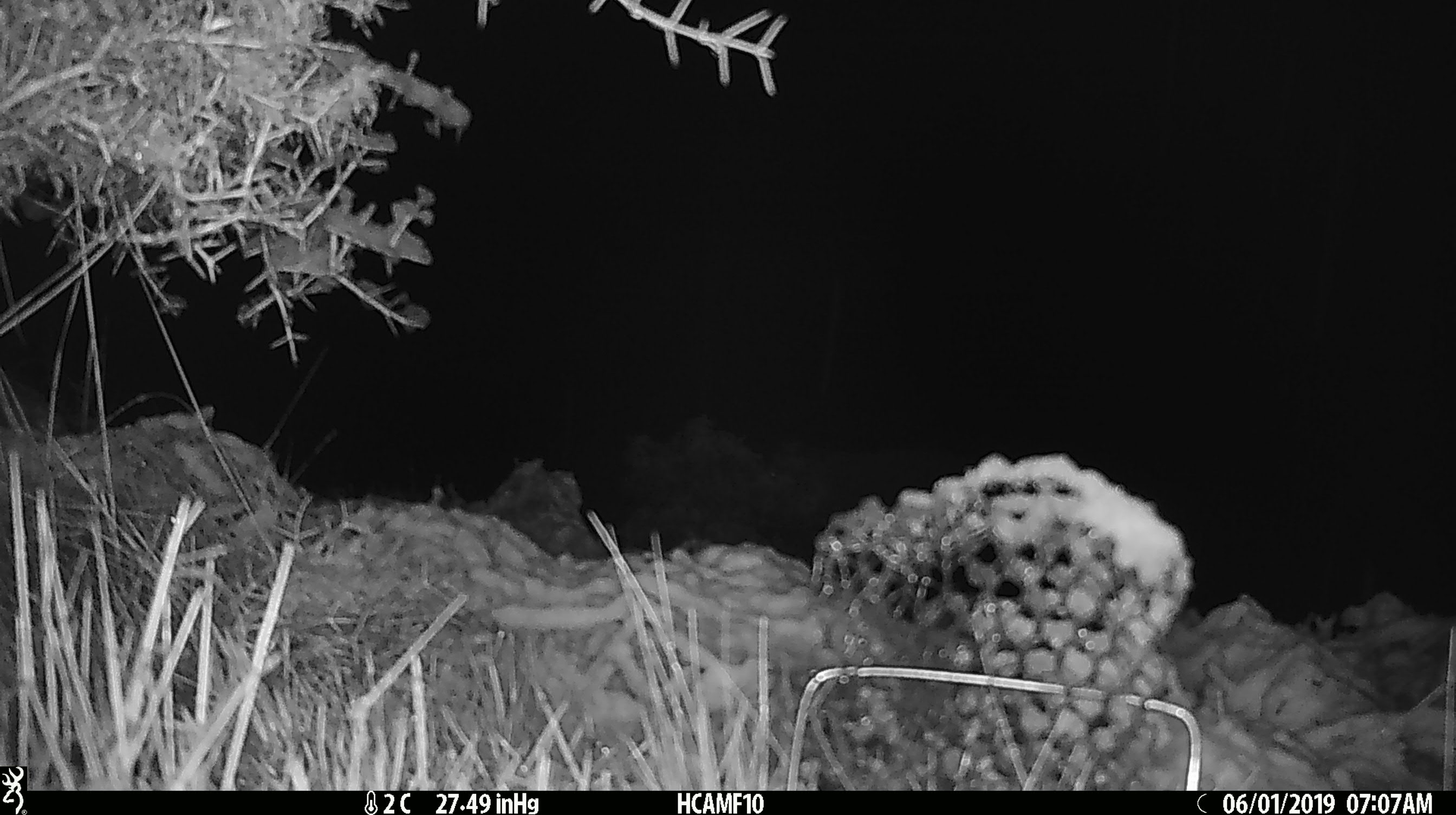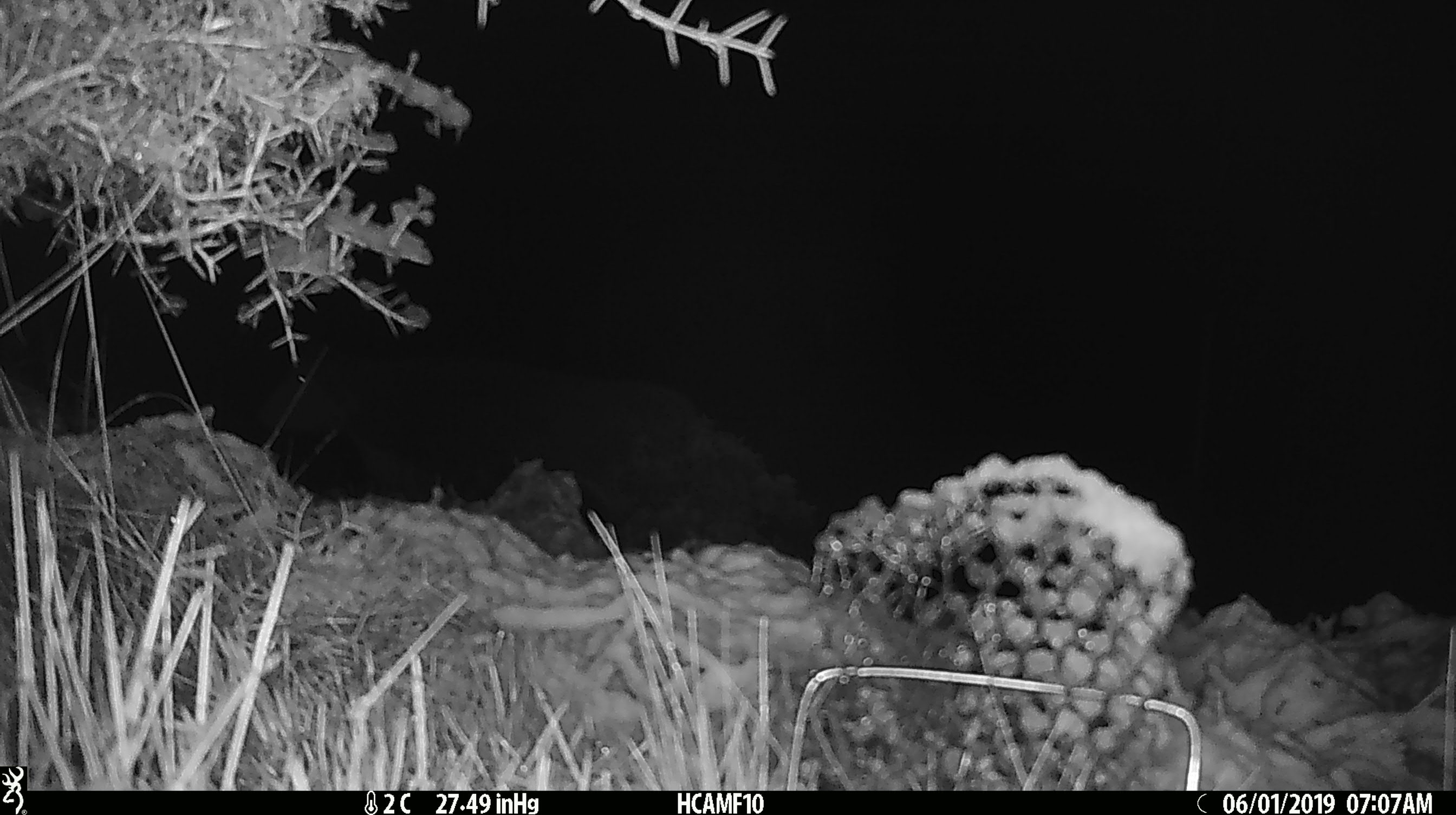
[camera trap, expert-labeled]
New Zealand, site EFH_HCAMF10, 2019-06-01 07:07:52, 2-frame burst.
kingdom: Animalia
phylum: Chordata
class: Mammalia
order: Artiodactyla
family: Bovidae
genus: Bos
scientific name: Bos taurus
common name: domestic cow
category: cow